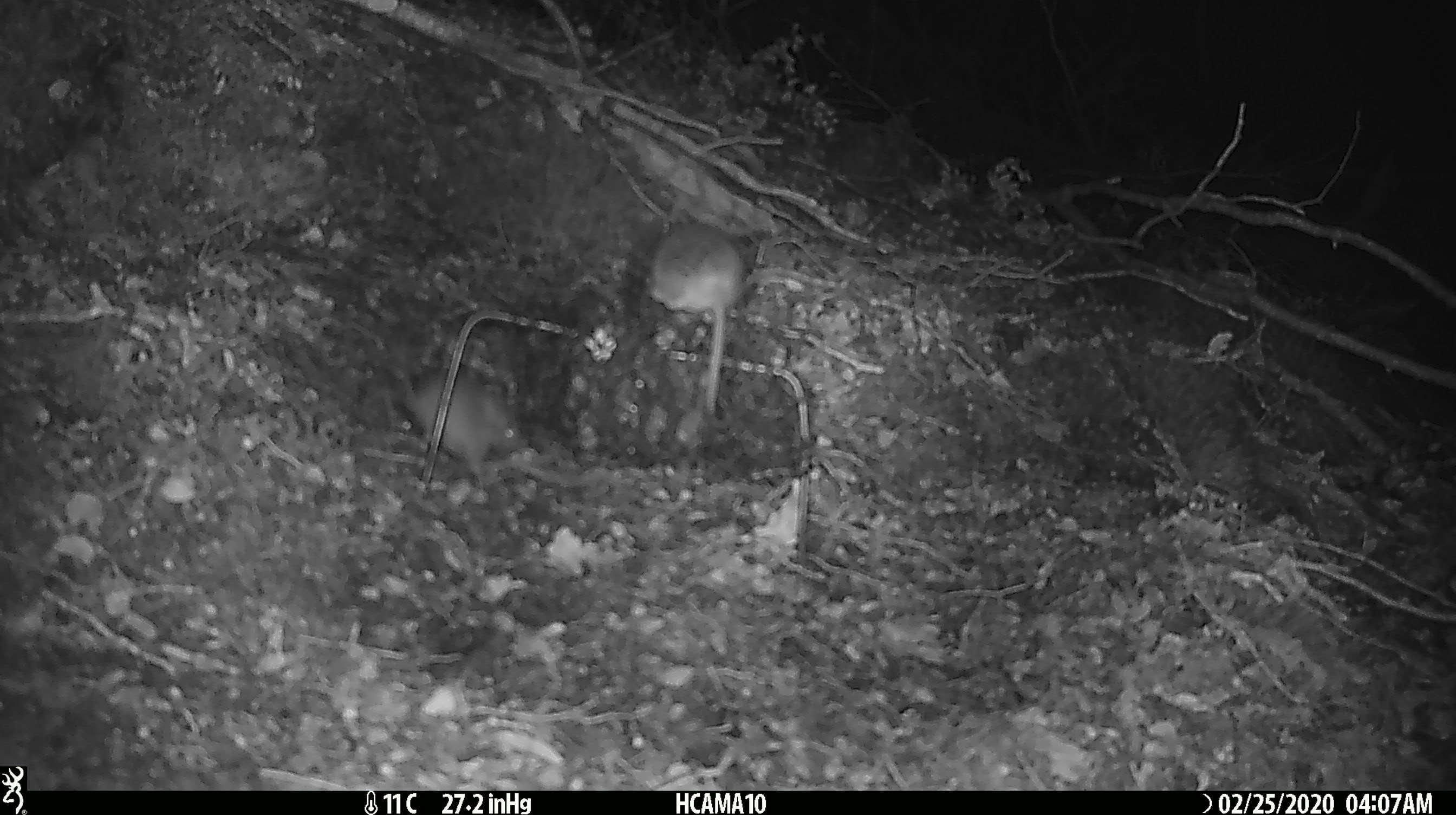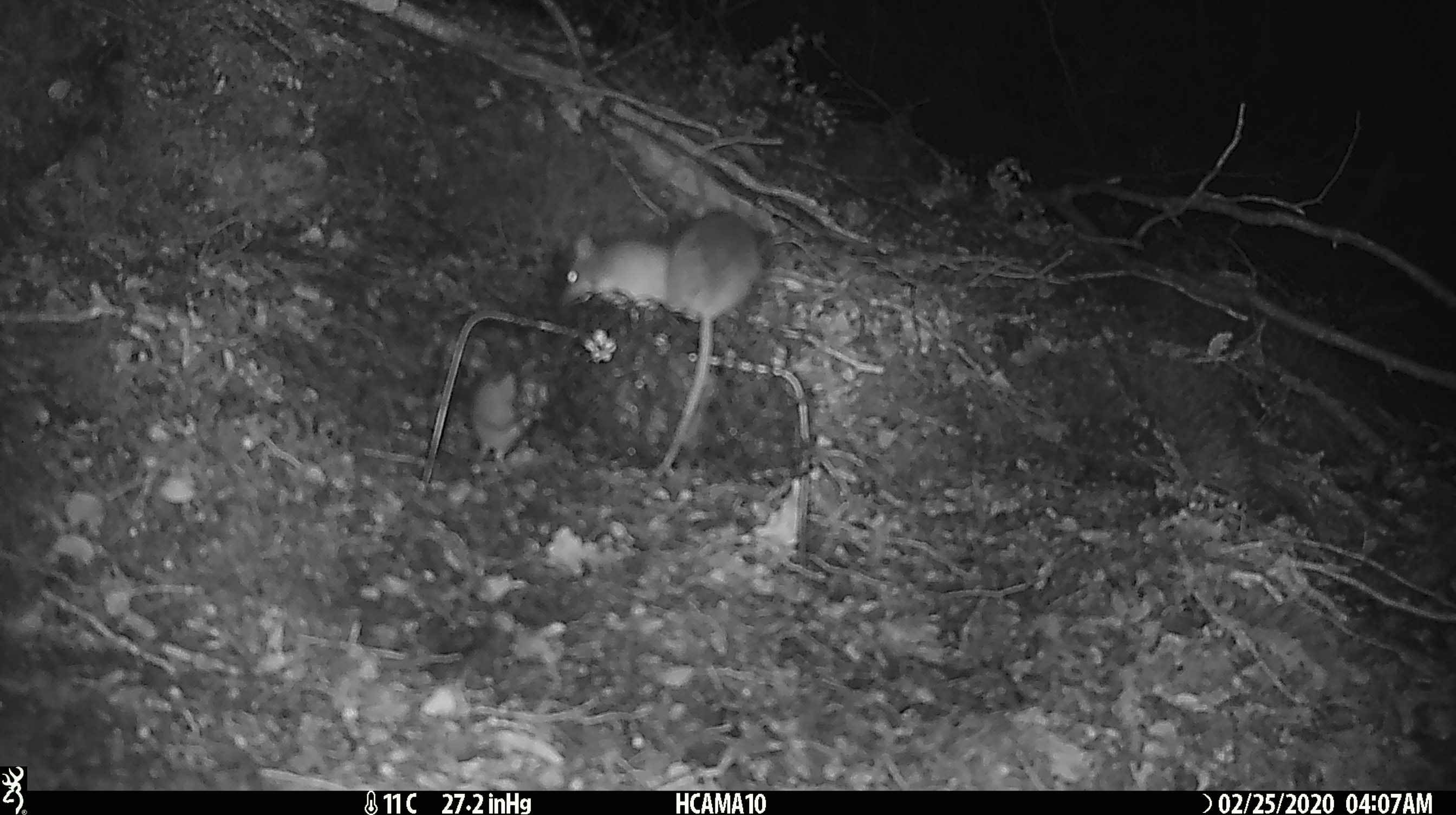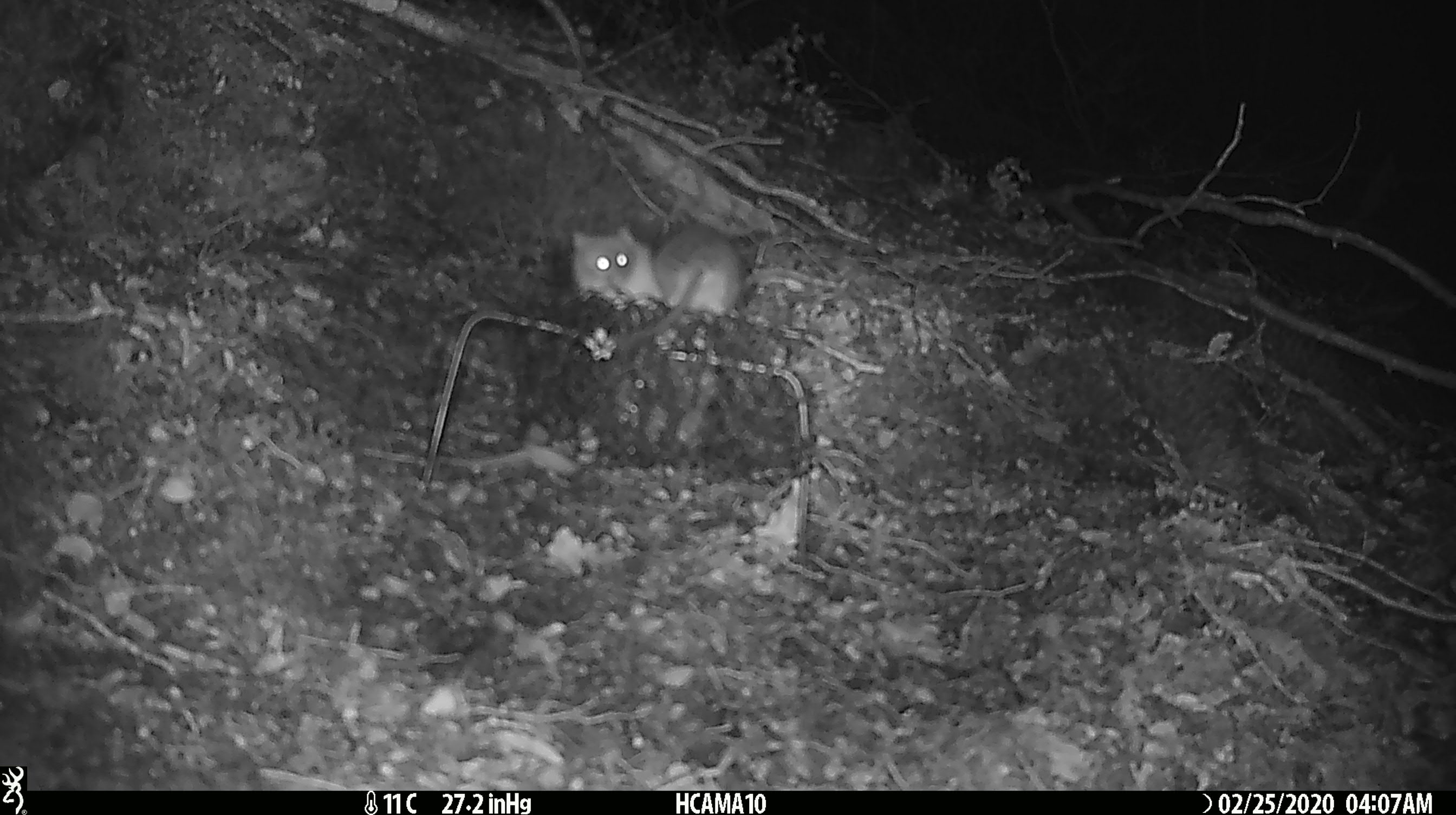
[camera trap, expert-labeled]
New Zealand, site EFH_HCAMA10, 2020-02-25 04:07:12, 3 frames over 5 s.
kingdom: Animalia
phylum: Chordata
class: Mammalia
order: Rodentia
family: Muridae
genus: Mus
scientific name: Mus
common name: mouse